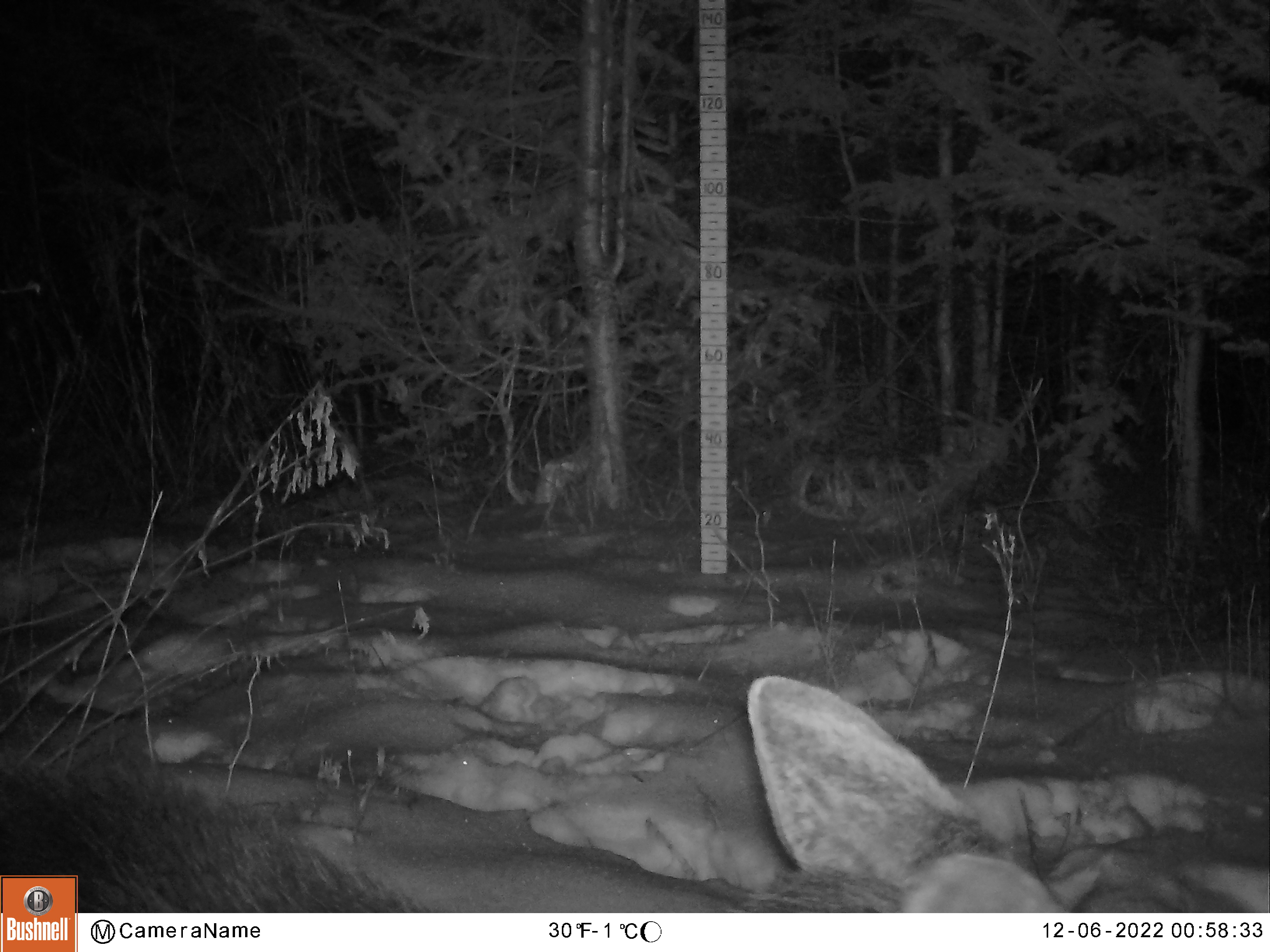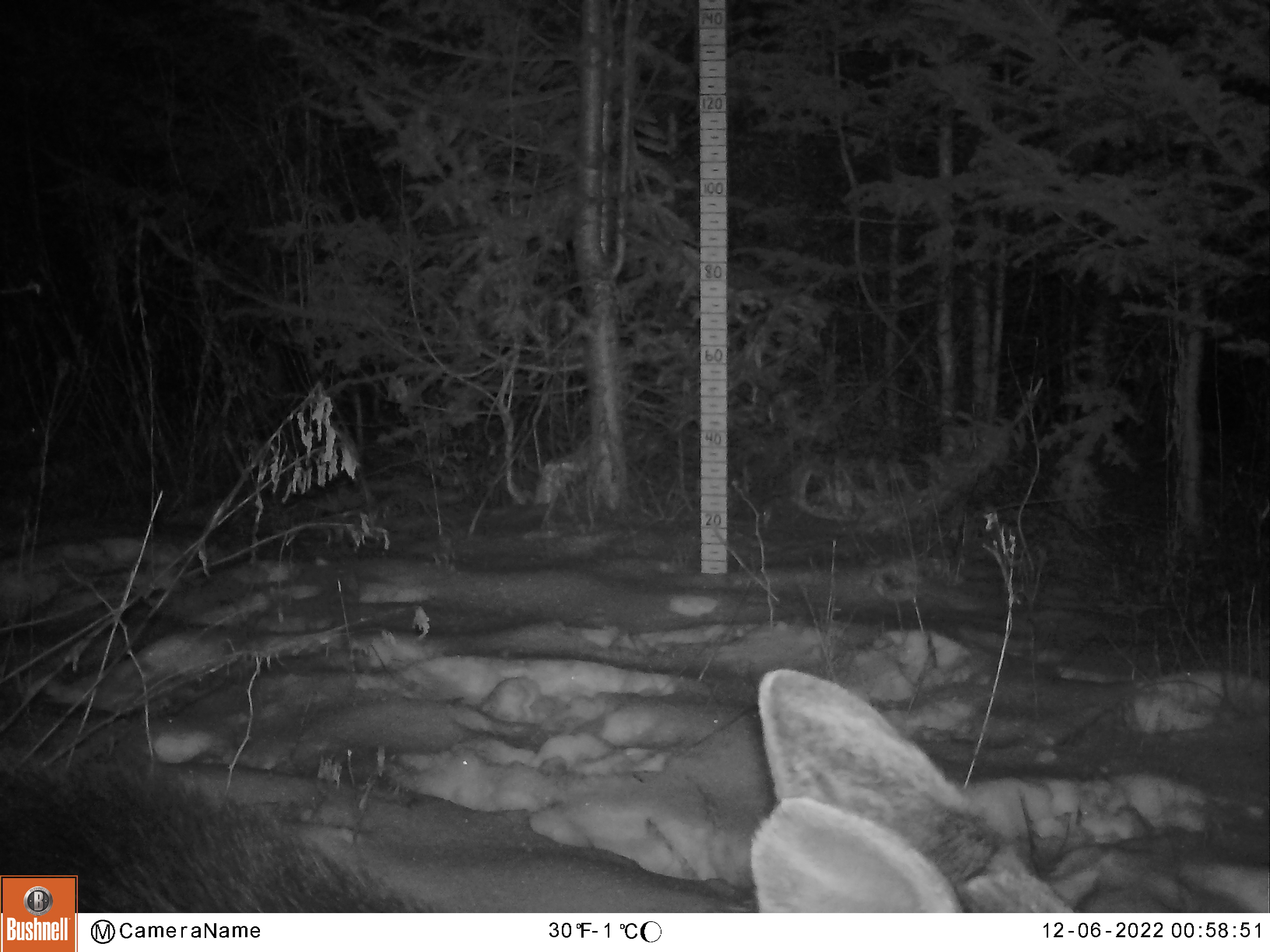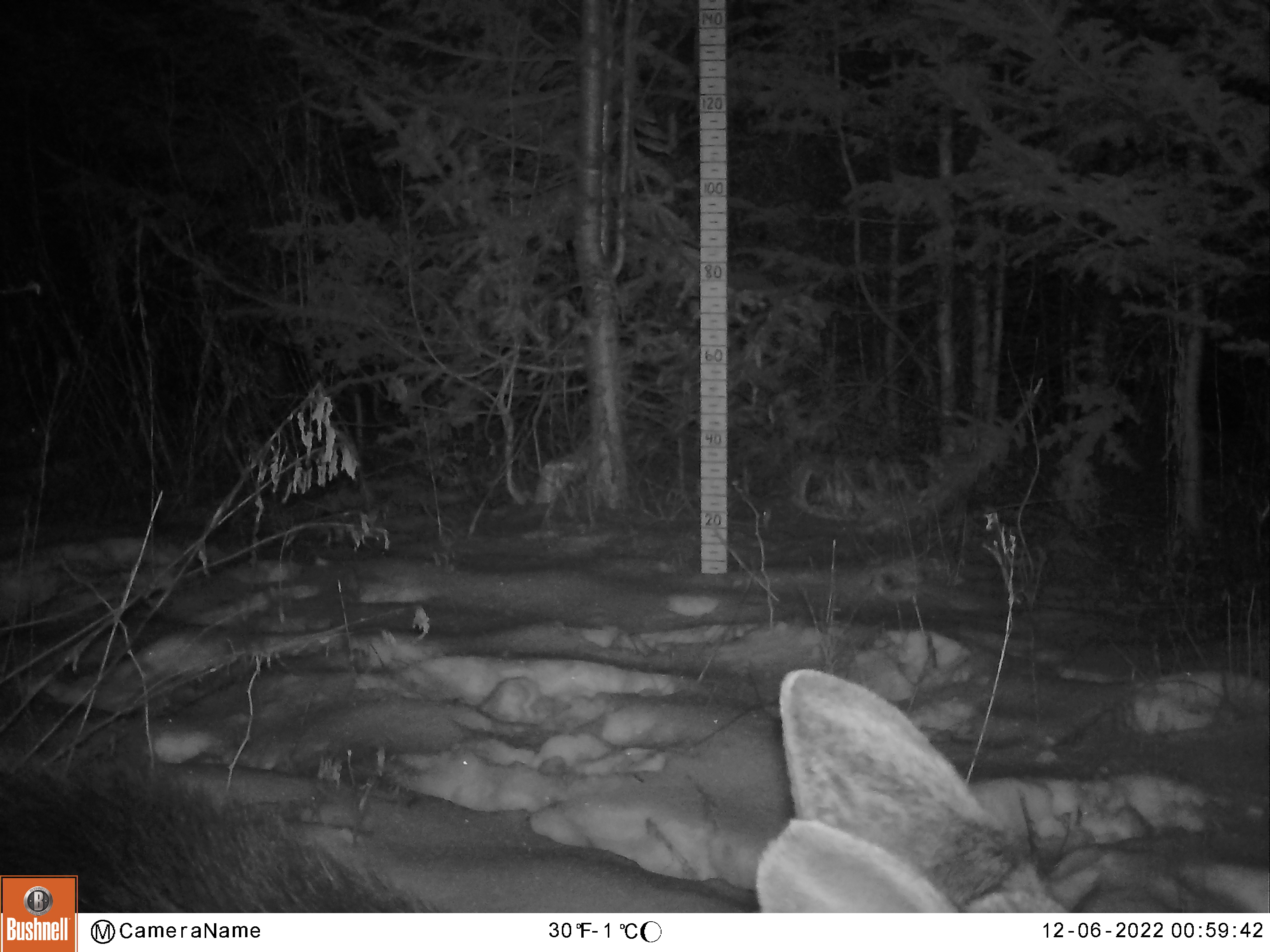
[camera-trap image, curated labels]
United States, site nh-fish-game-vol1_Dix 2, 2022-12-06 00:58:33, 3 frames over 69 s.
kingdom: Animalia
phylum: Chordata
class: Mammalia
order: Artiodactyla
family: Cervidae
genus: Alces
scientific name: Alces alces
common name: moose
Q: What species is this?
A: Moose (Alces alces).